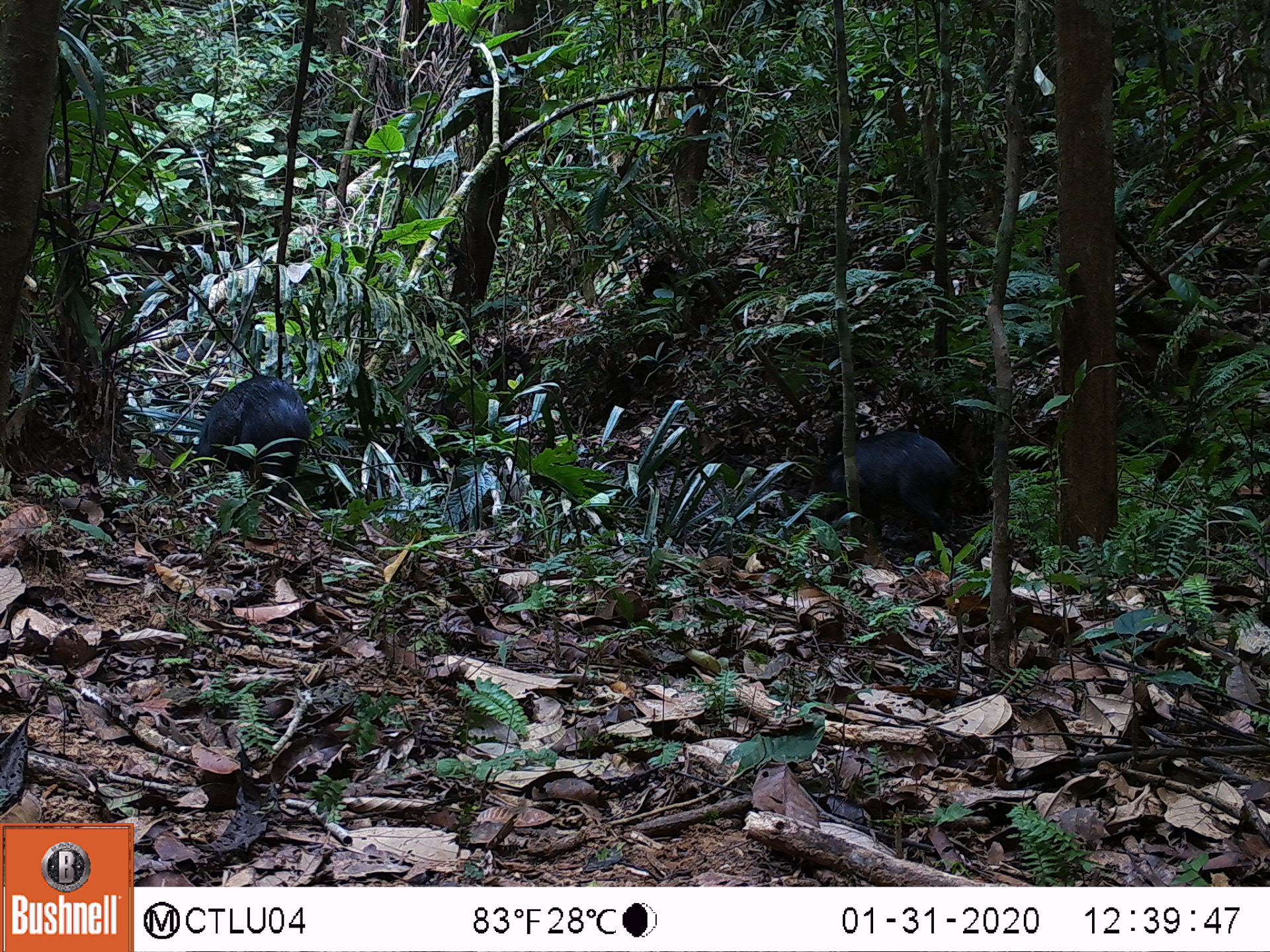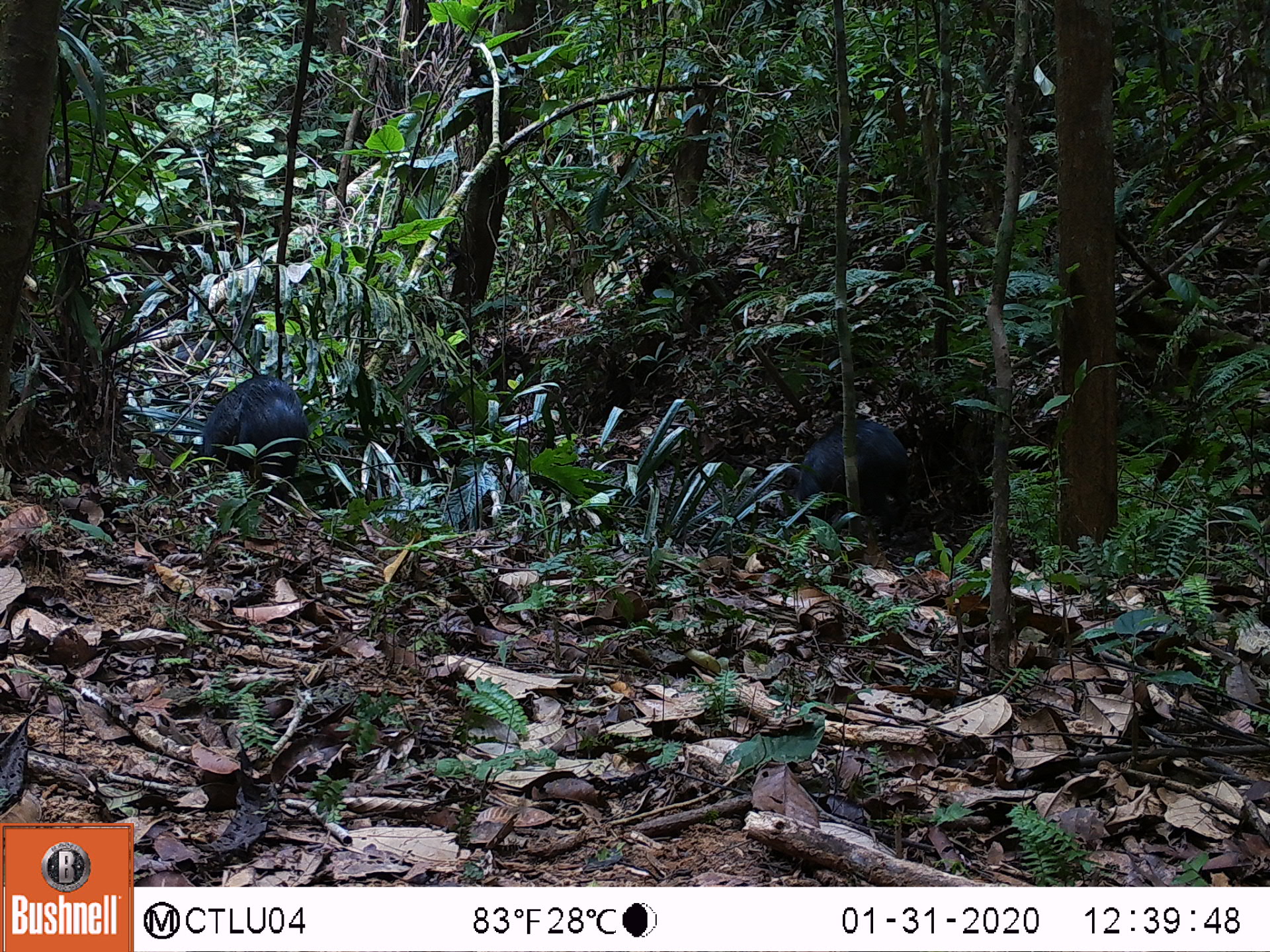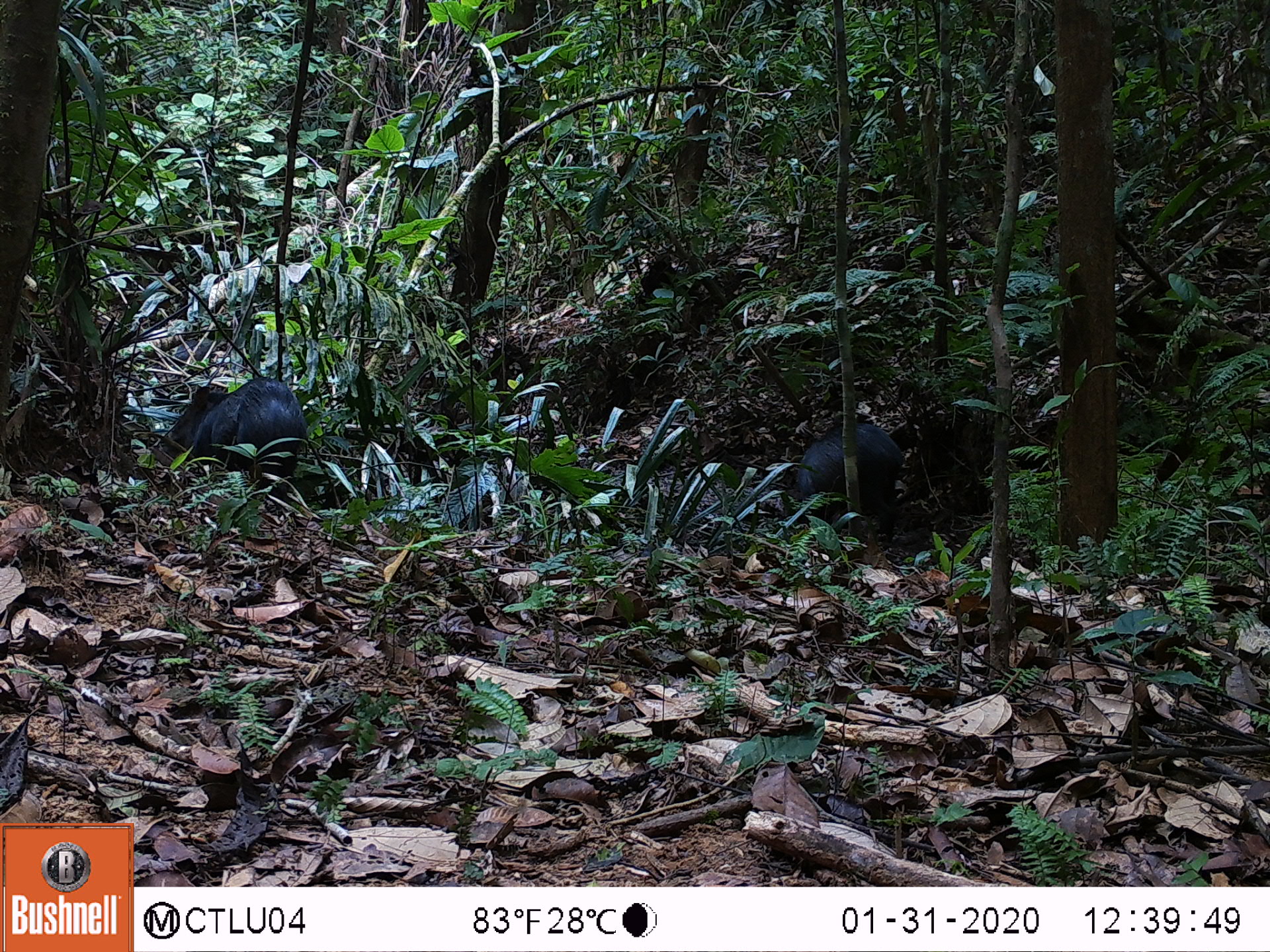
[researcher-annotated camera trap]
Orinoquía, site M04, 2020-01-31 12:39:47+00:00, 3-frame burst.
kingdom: Animalia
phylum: Chordata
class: Mammalia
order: Artiodactyla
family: Tayassuidae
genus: Pecari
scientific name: Pecari tajacu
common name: collared peccary